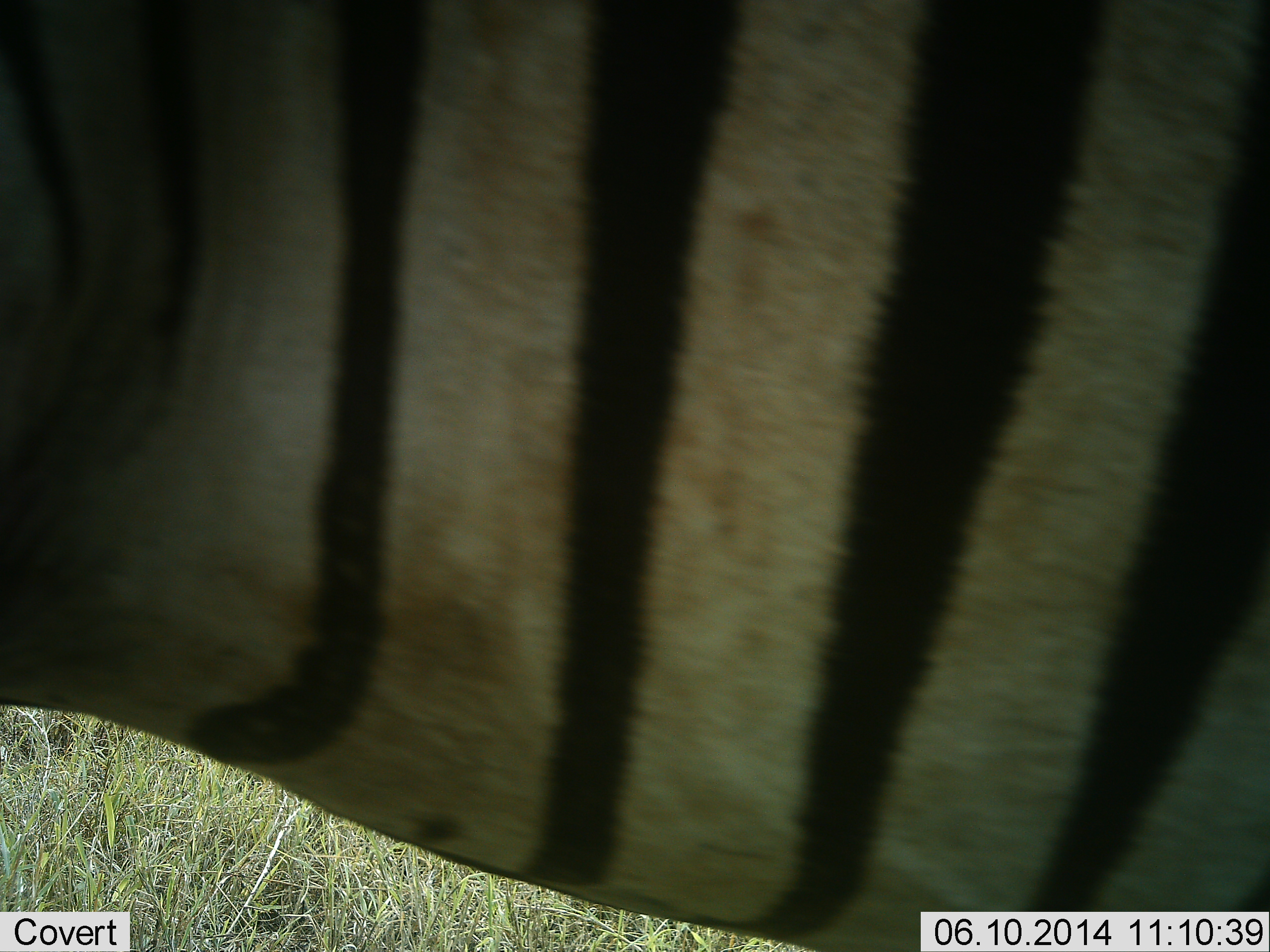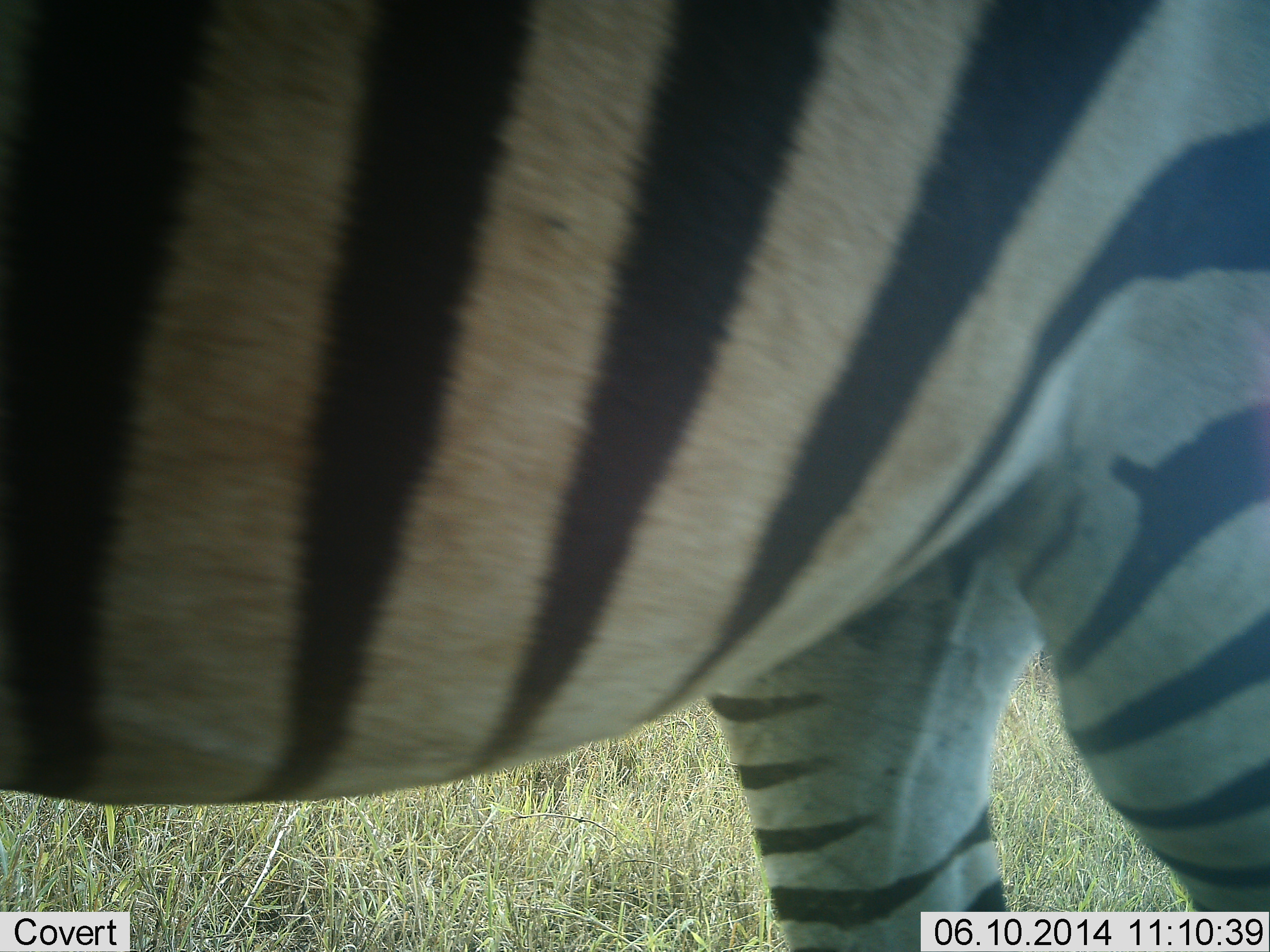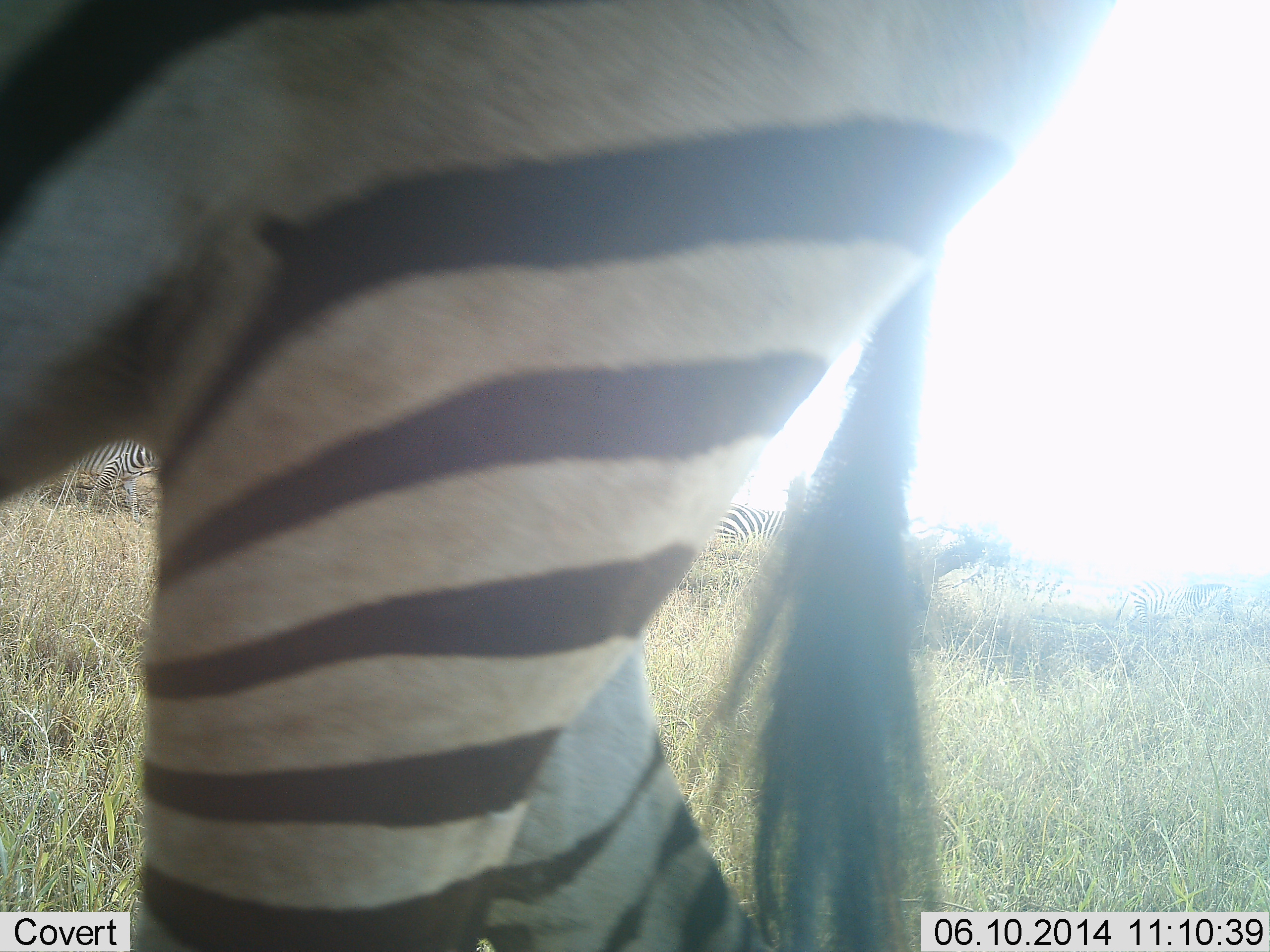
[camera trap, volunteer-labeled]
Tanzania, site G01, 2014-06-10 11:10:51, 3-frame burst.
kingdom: Animalia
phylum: Chordata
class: Mammalia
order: Perissodactyla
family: Equidae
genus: Equus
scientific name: Equus quagga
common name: plains zebra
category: zebra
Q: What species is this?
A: Zebra (plains zebra) (Equus quagga).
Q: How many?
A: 3.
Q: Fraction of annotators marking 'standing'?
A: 50%.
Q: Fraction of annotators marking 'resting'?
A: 10%.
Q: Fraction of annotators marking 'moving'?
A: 60%.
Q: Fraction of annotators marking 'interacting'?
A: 0%.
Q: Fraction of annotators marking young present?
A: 0%.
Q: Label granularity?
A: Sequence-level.